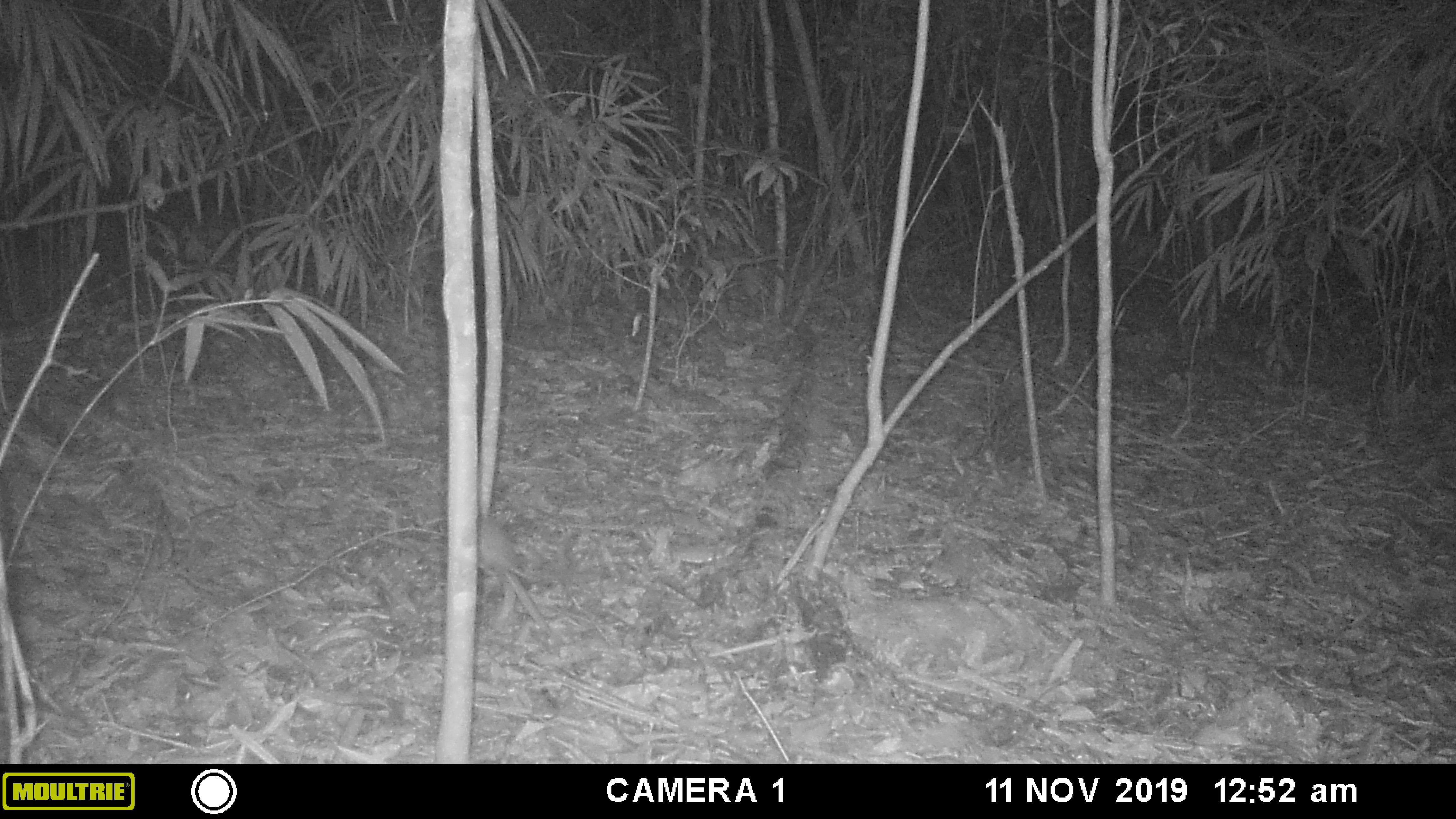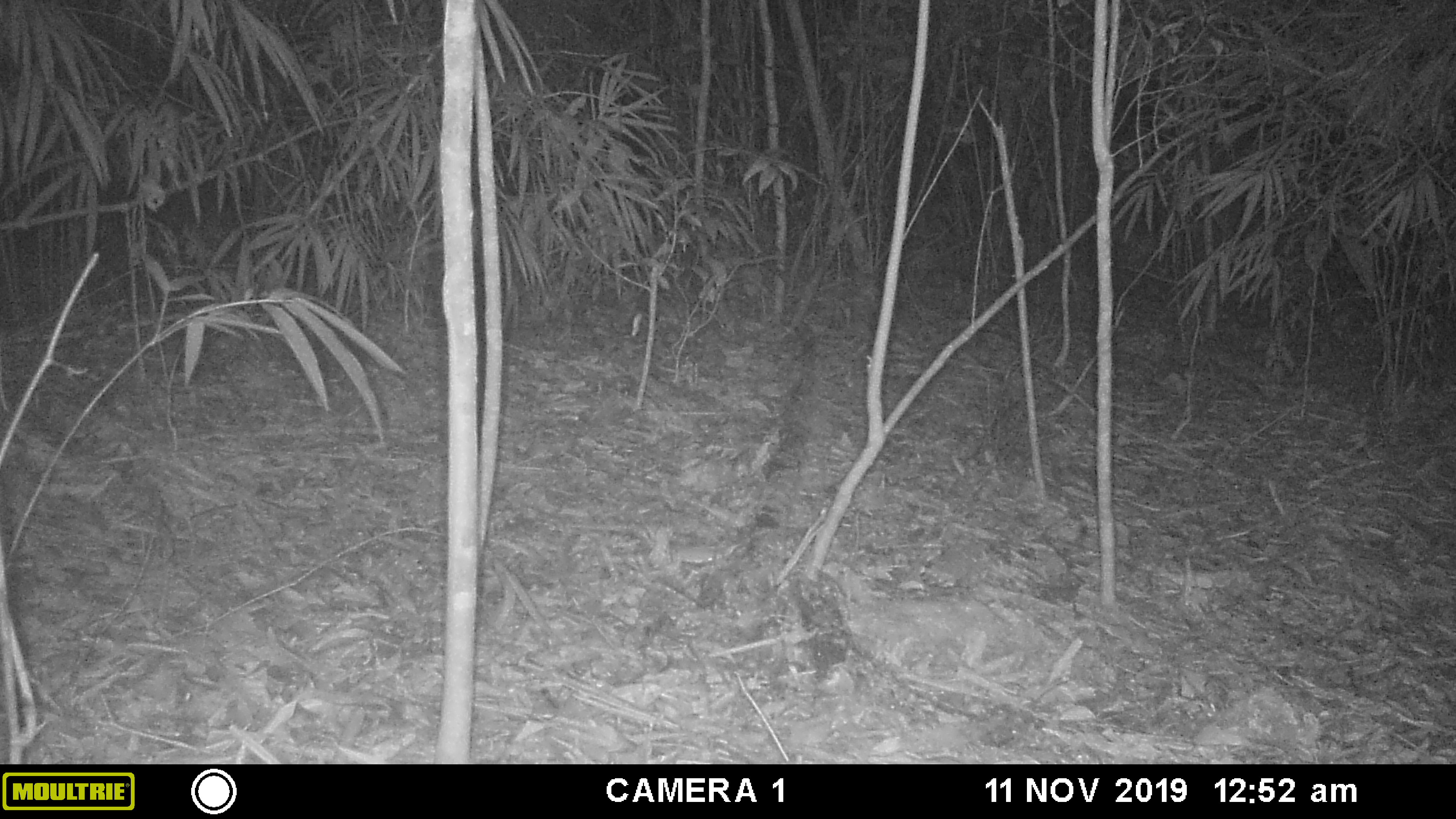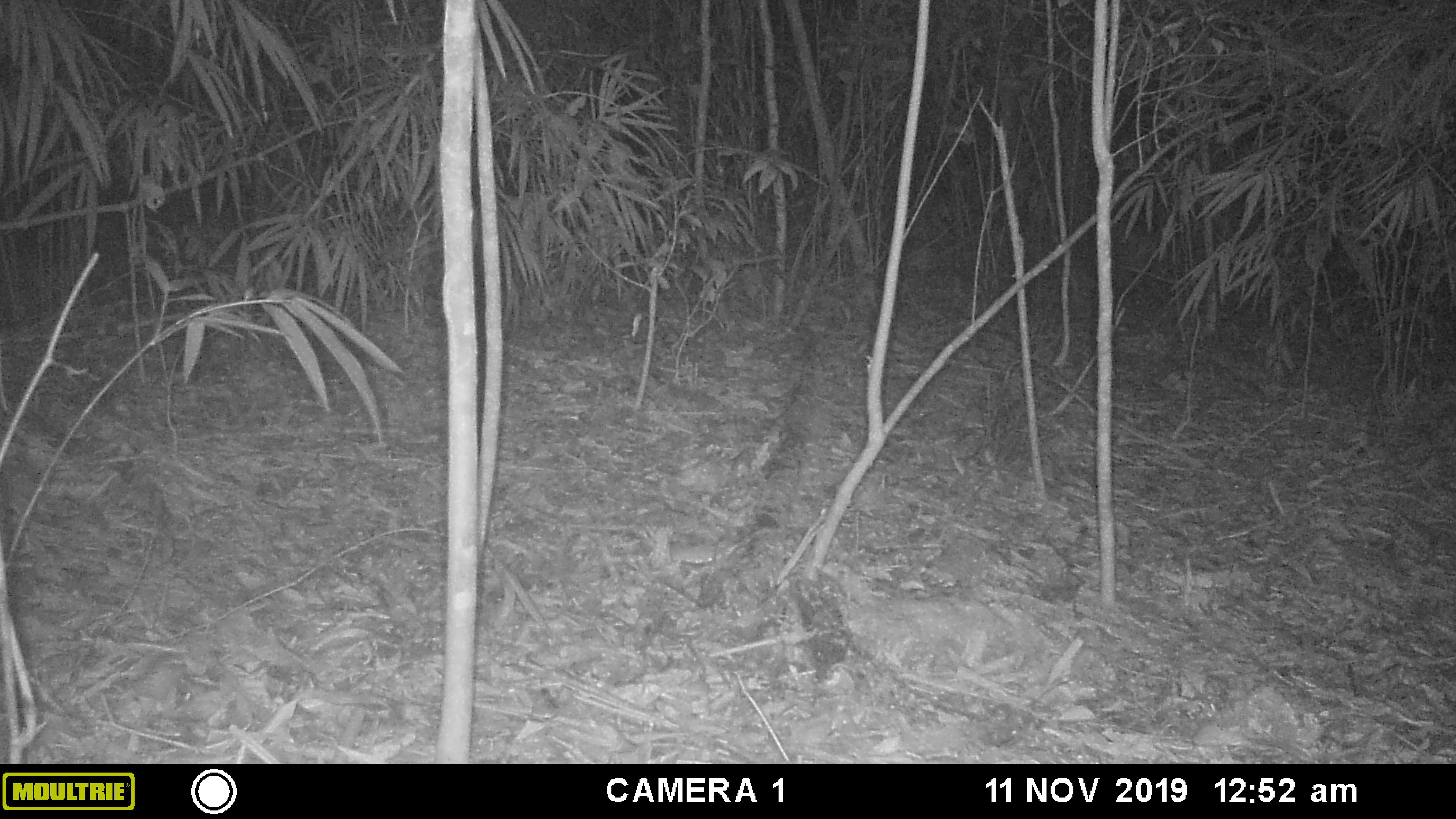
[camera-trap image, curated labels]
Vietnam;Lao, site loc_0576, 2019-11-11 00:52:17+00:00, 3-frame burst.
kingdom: Animalia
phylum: Chordata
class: Mammalia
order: Rodentia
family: Muridae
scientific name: Muridae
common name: old-world mice and rats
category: unidentified murid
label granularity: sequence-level